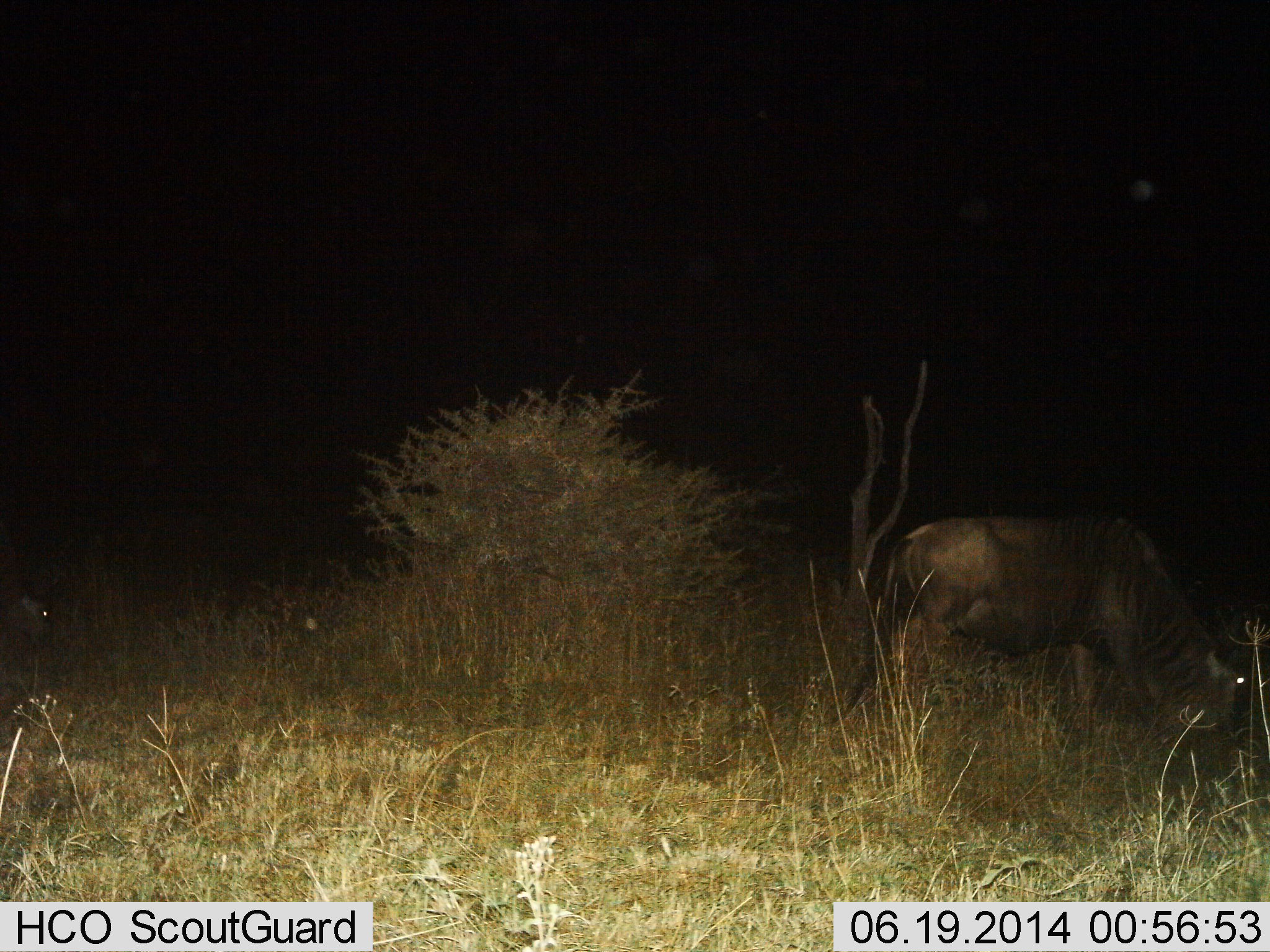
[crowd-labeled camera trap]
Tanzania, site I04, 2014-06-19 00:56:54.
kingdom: Animalia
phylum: Chordata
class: Mammalia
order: Artiodactyla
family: Bovidae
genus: Connochaetes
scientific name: Connochaetes taurinus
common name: blue wildebeest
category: wildebeest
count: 2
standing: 0%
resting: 20%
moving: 0%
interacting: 0%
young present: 0%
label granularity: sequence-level